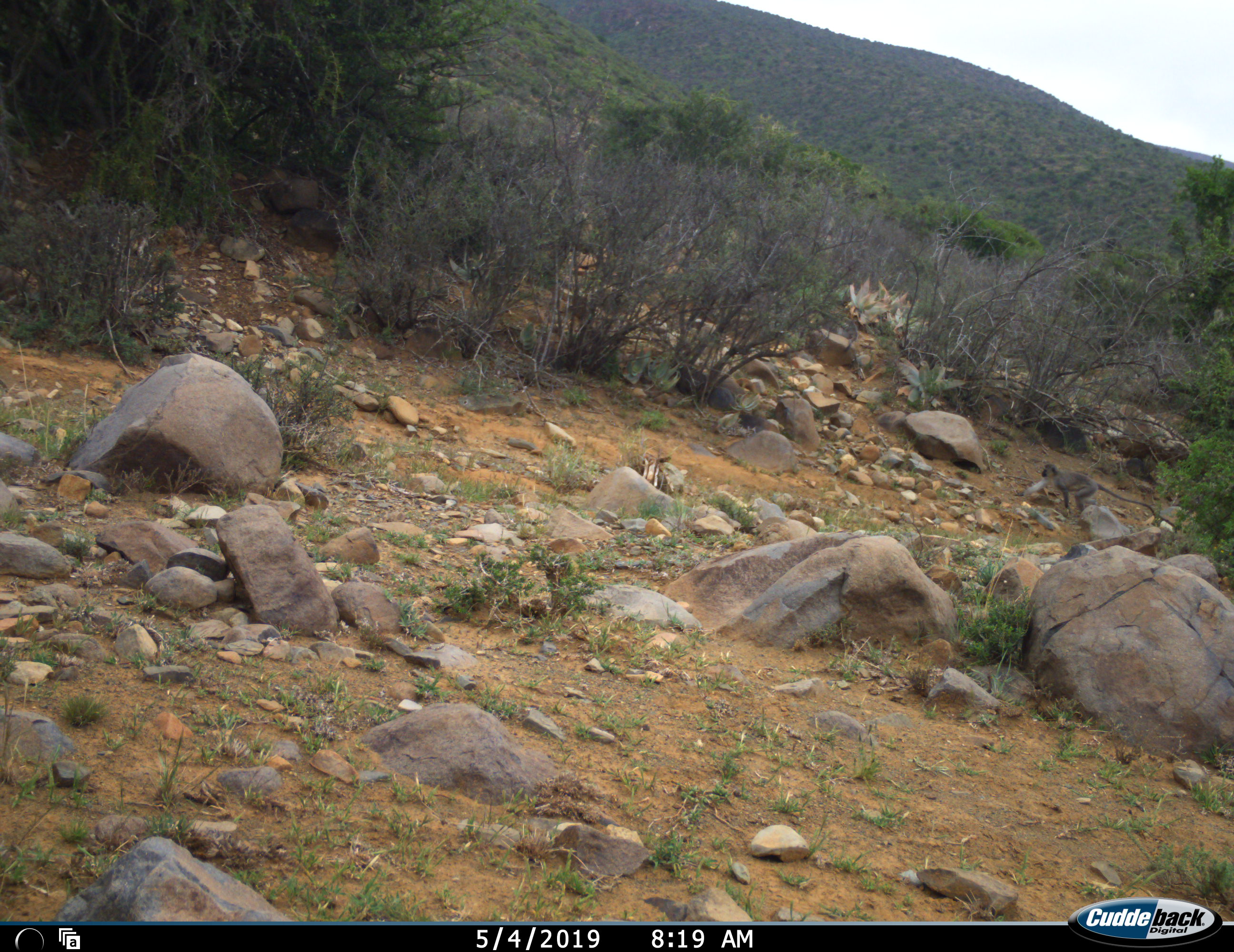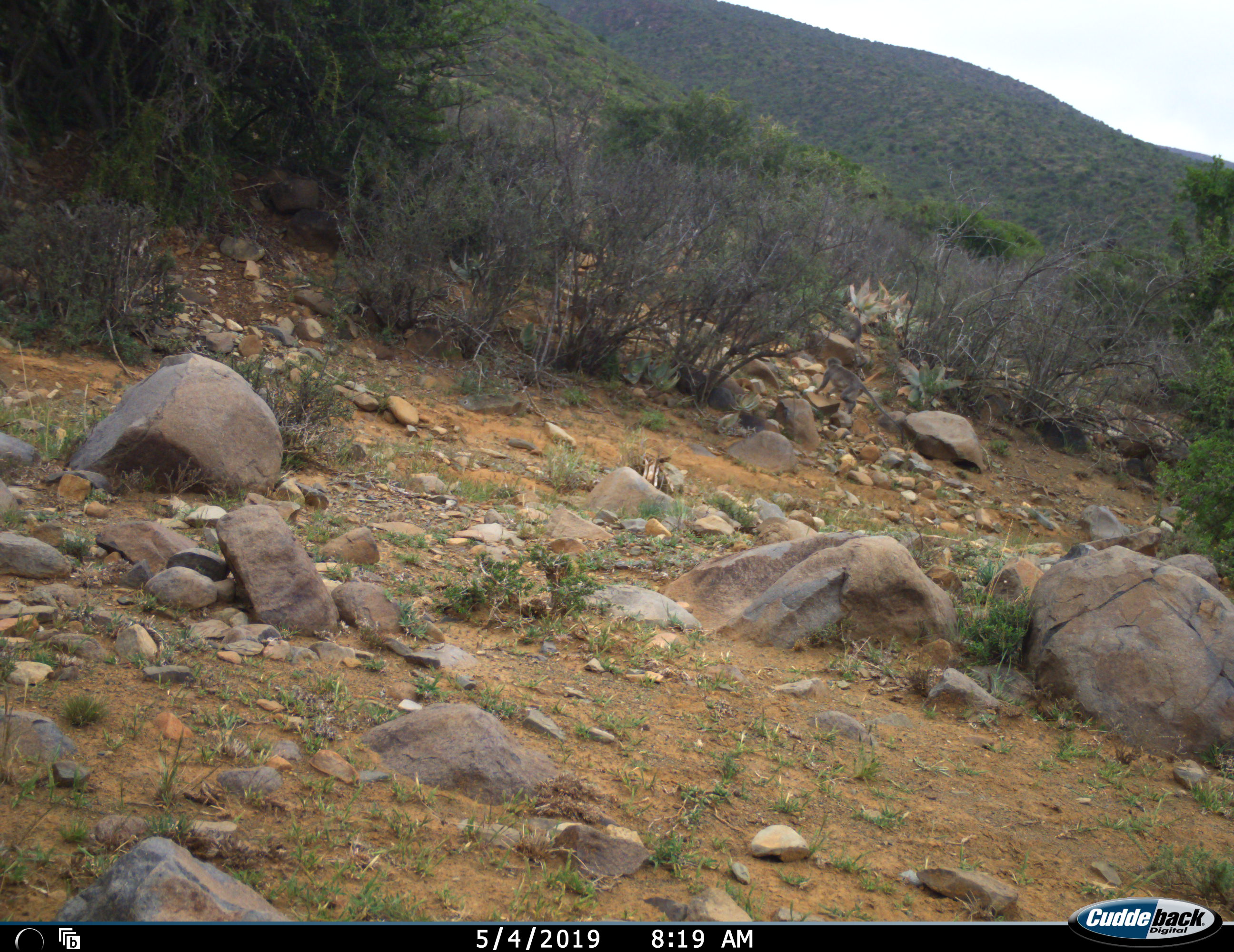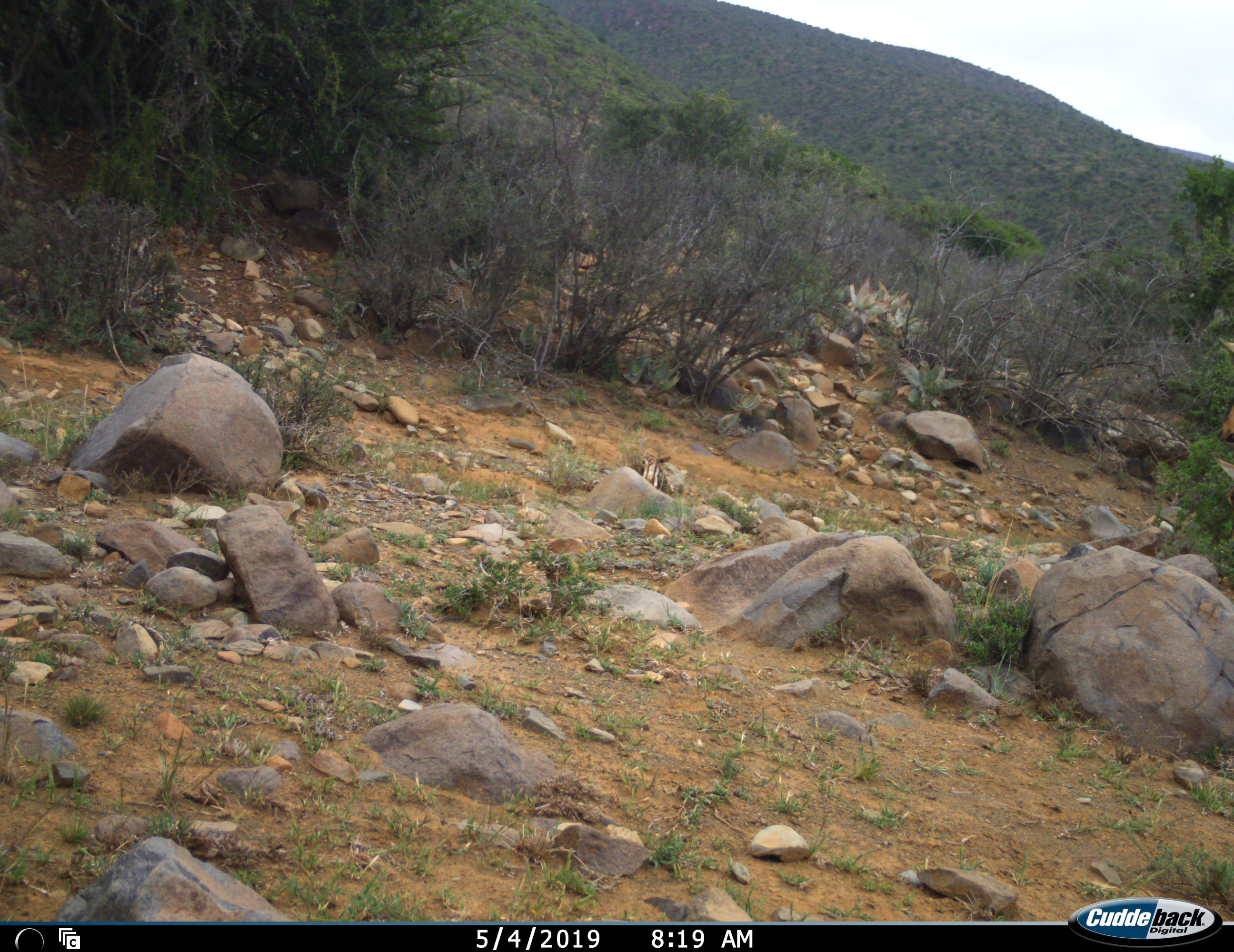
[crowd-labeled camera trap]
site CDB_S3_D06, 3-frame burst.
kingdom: Animalia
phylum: Chordata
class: Mammalia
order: Primates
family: Cercopithecidae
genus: Chlorocebus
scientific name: Chlorocebus pygerythrus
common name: vervet monkey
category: monkeyvervet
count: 3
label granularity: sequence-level